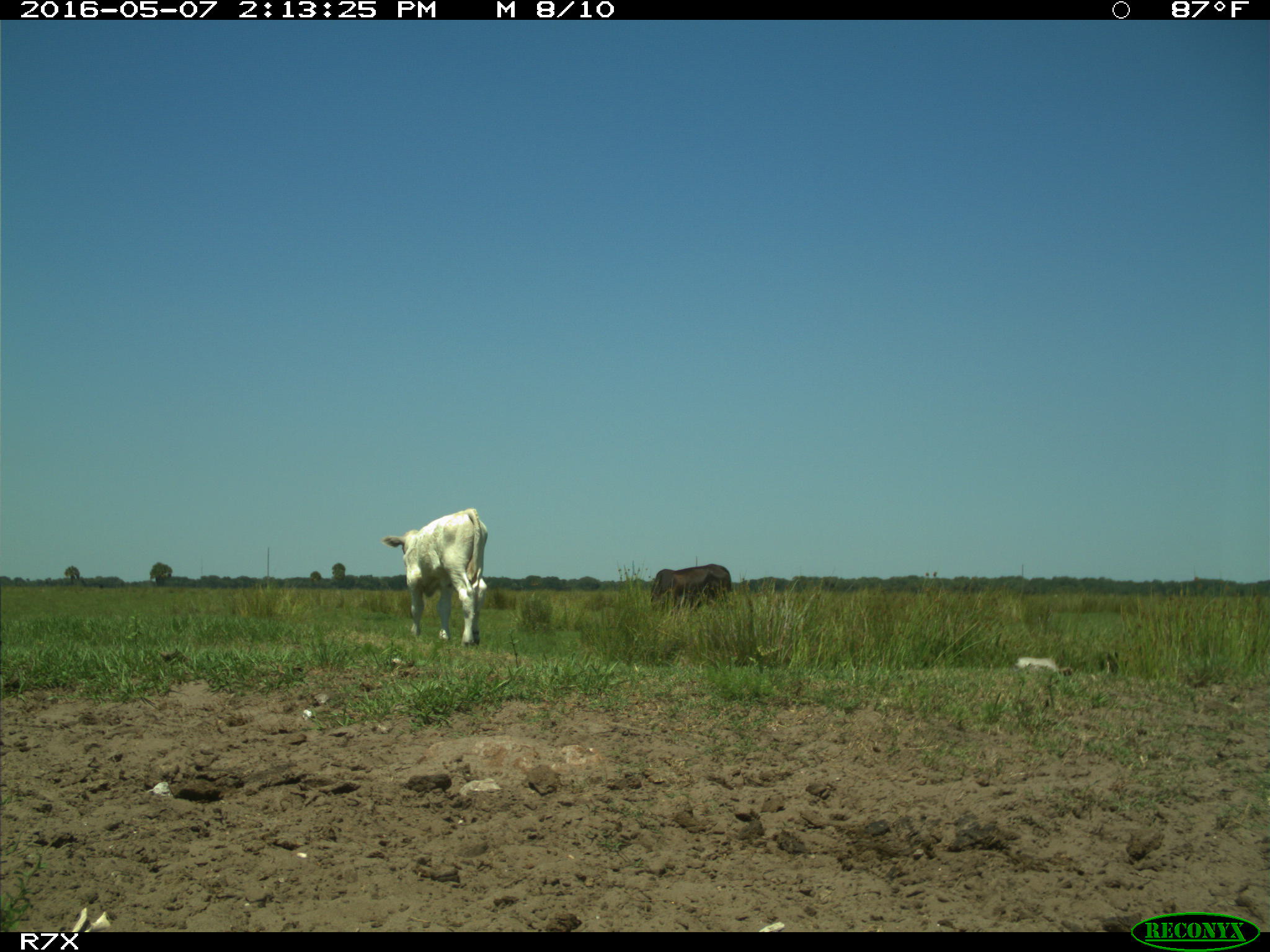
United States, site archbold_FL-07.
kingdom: Animalia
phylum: Chordata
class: Mammalia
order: Artiodactyla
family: Bovidae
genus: Bos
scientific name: Bos taurus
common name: domestic cow